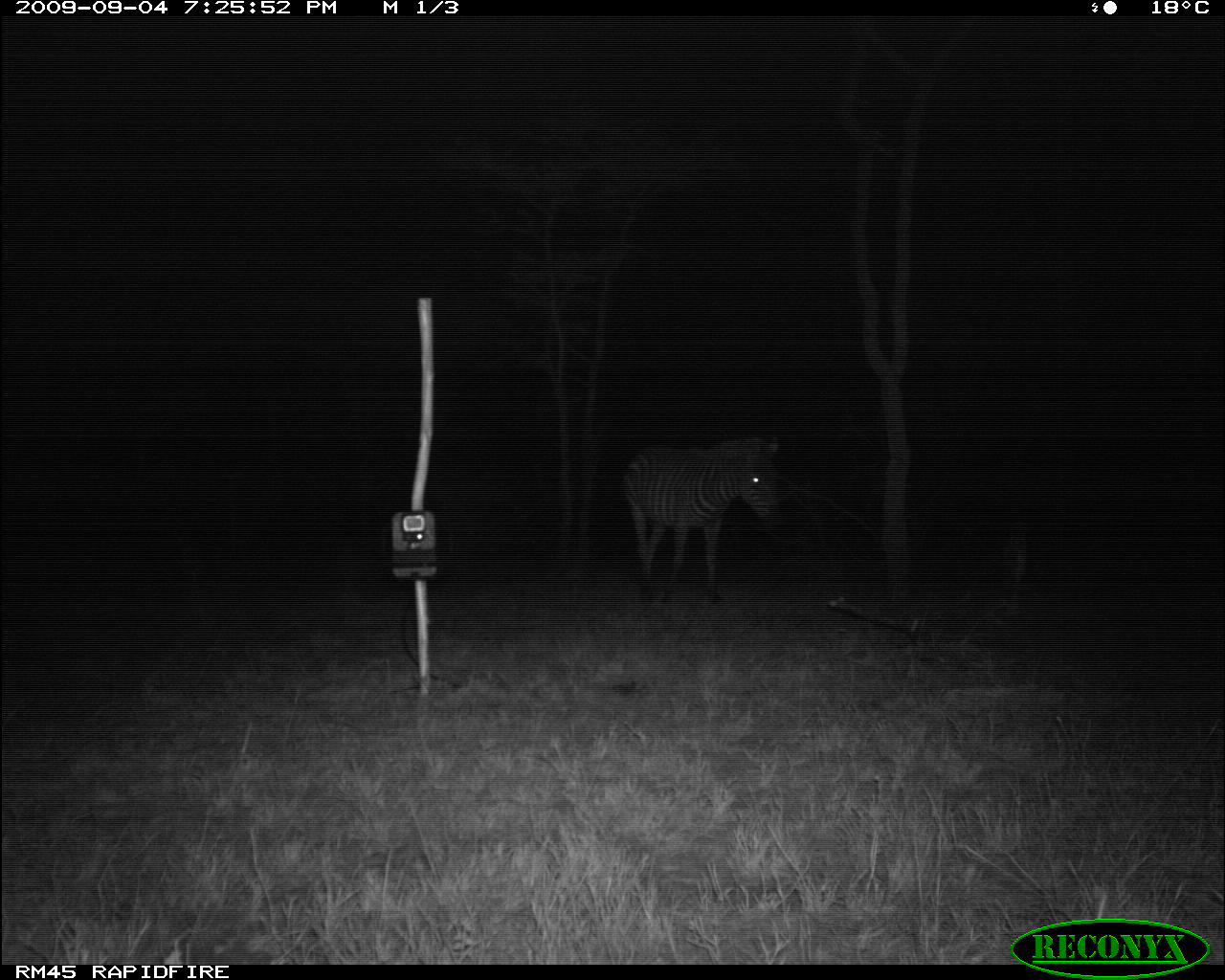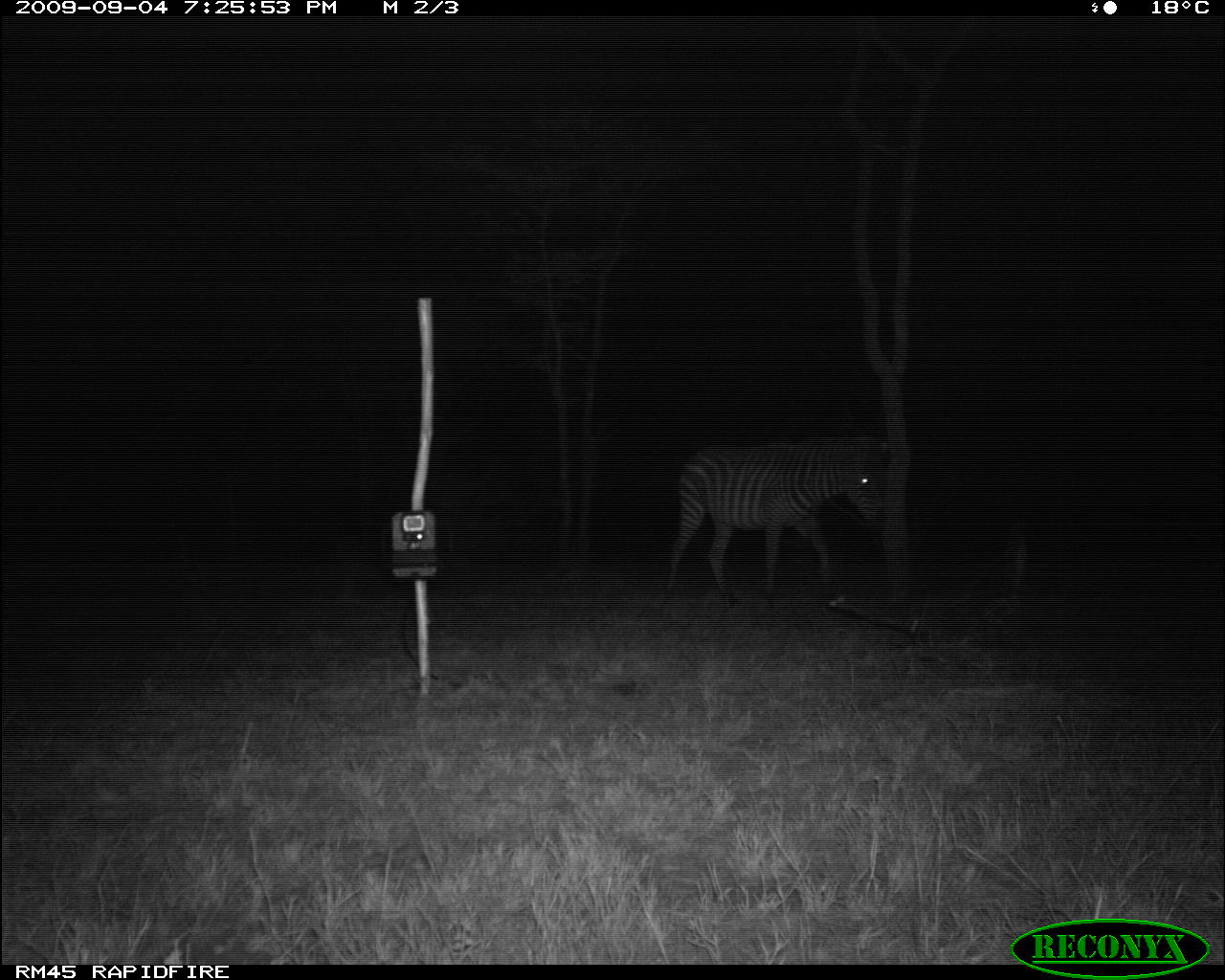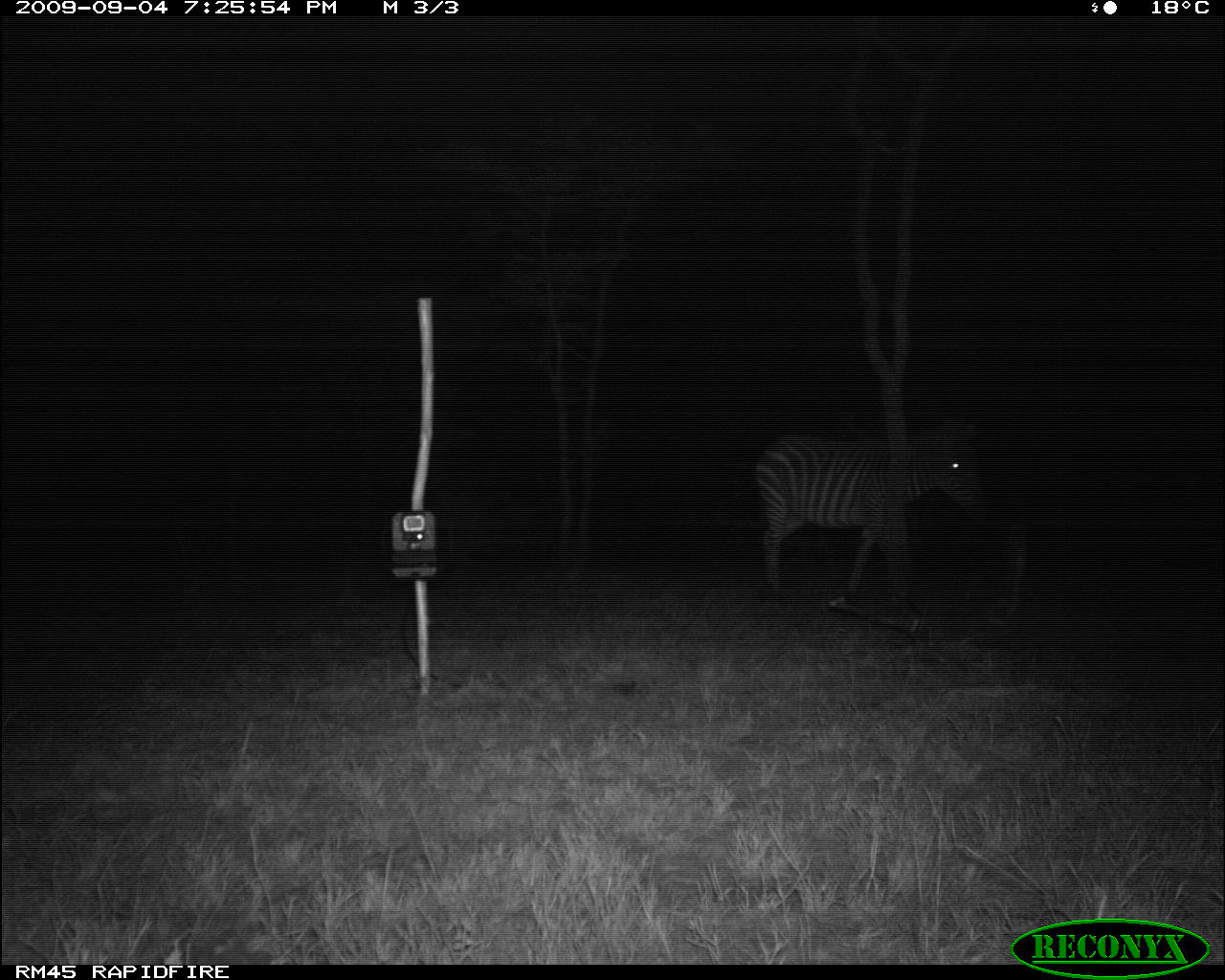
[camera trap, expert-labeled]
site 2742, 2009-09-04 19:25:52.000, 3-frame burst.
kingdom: Animalia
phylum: Chordata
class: Mammalia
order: Perissodactyla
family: Equidae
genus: Equus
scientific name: Equus quagga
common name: plains zebra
Equus quagga (plains zebra), count 1.